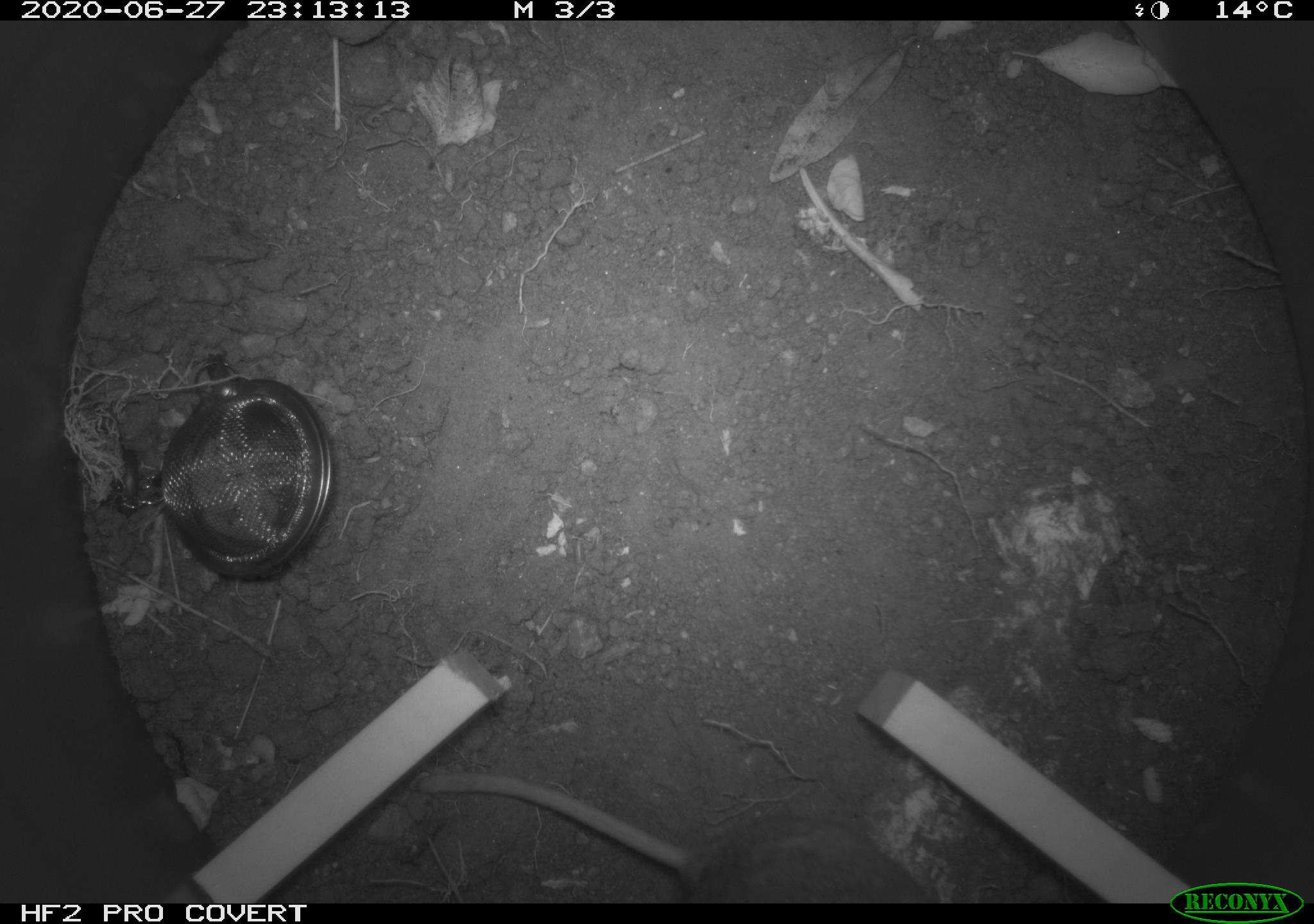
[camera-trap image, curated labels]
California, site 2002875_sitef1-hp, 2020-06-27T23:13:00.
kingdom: Animalia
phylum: Chordata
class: Mammalia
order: Rodentia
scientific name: Rodentia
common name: rodent